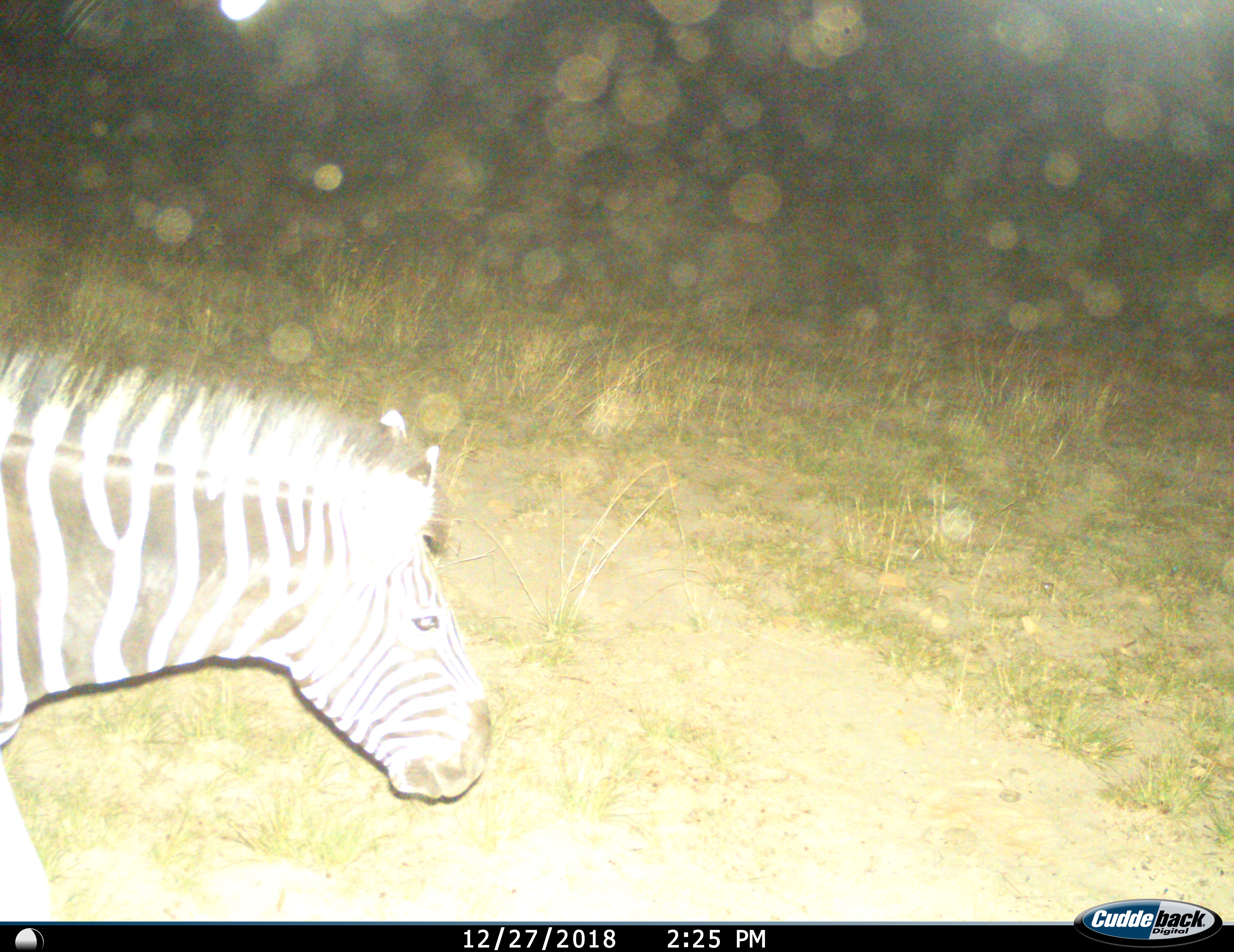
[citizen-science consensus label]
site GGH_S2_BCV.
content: unidentified animal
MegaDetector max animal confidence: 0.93